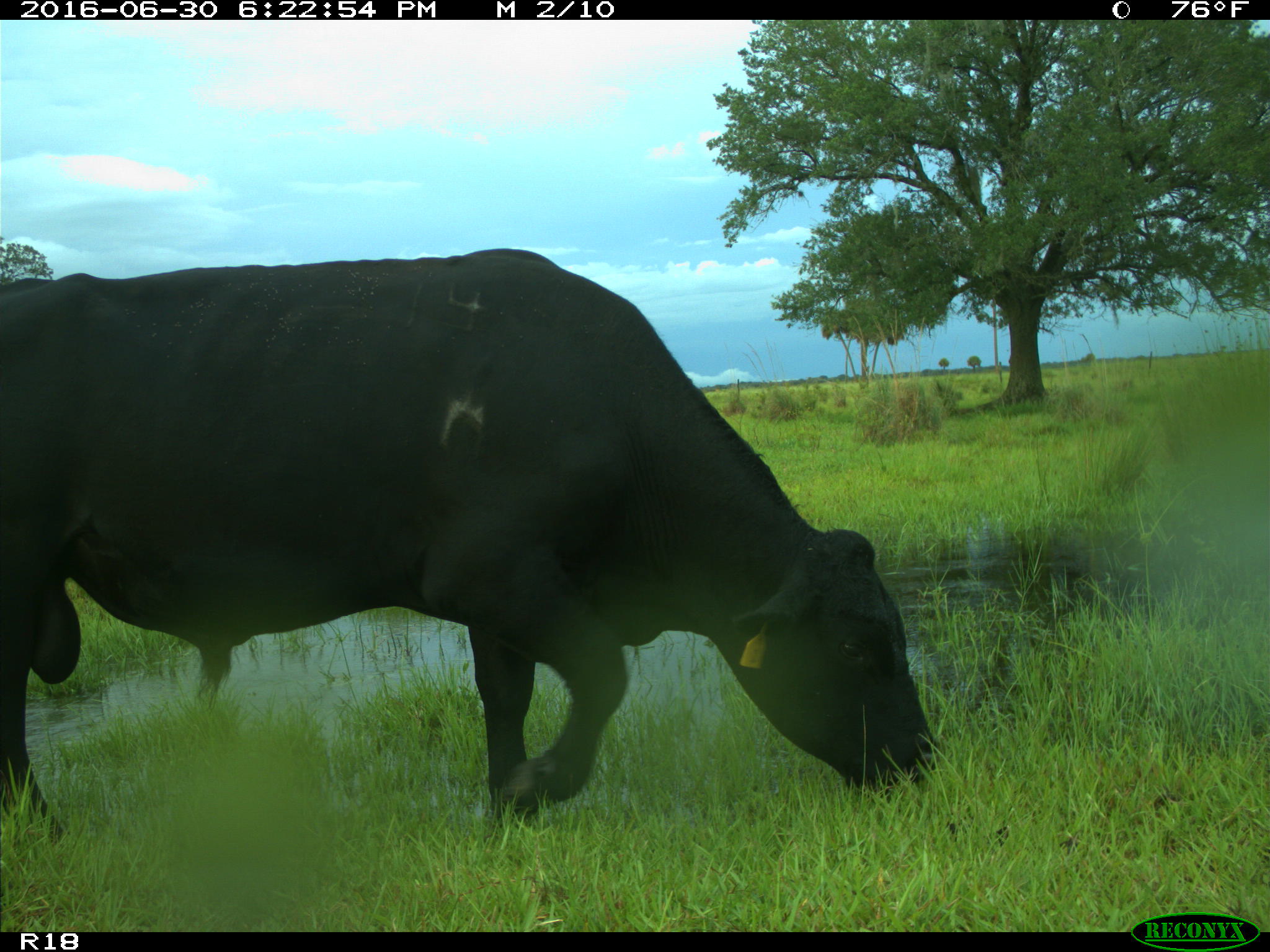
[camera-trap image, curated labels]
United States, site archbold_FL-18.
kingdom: Animalia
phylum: Chordata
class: Mammalia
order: Artiodactyla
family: Bovidae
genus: Bos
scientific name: Bos taurus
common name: domestic cow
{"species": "Bos taurus (domestic cow)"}